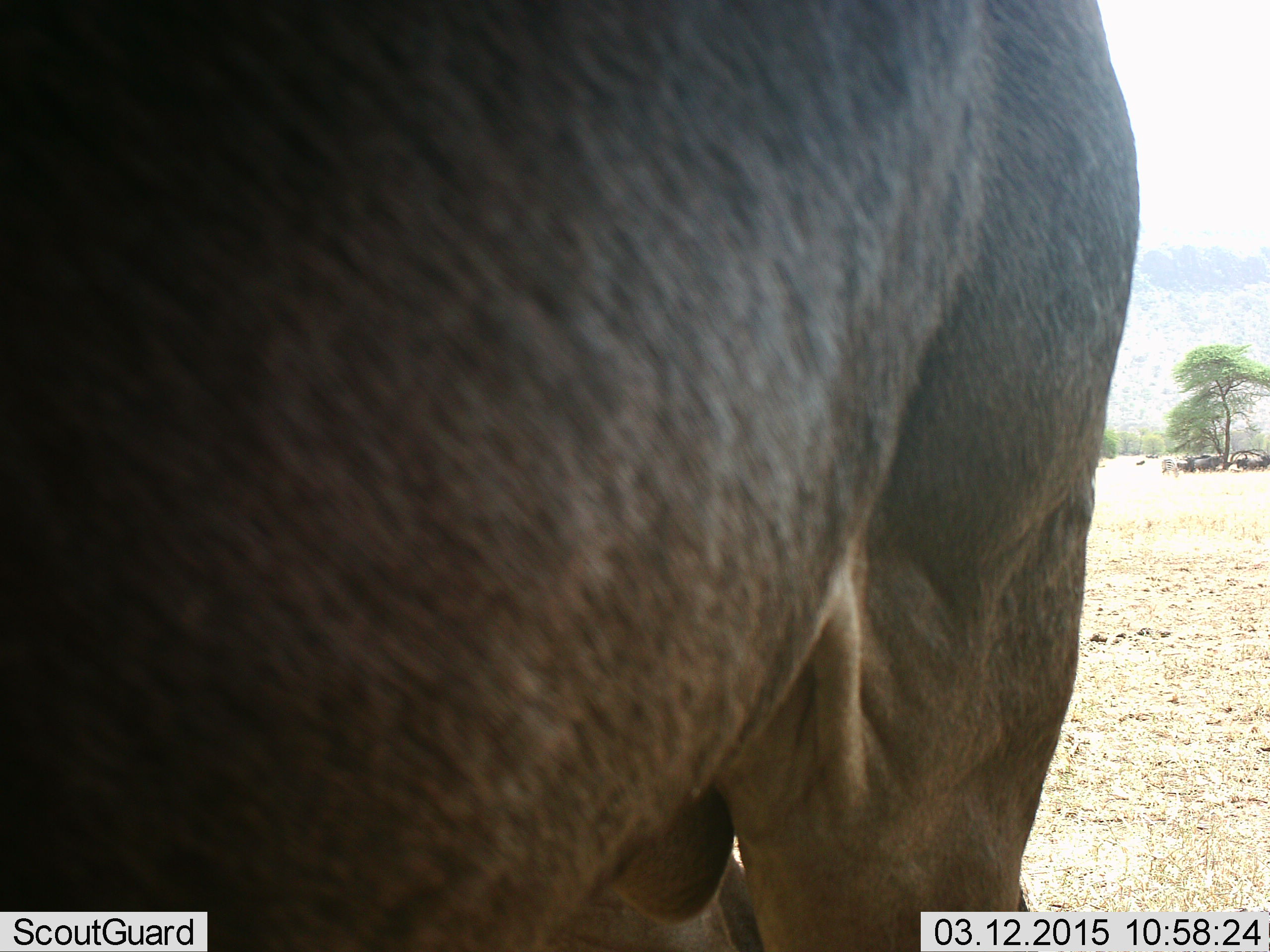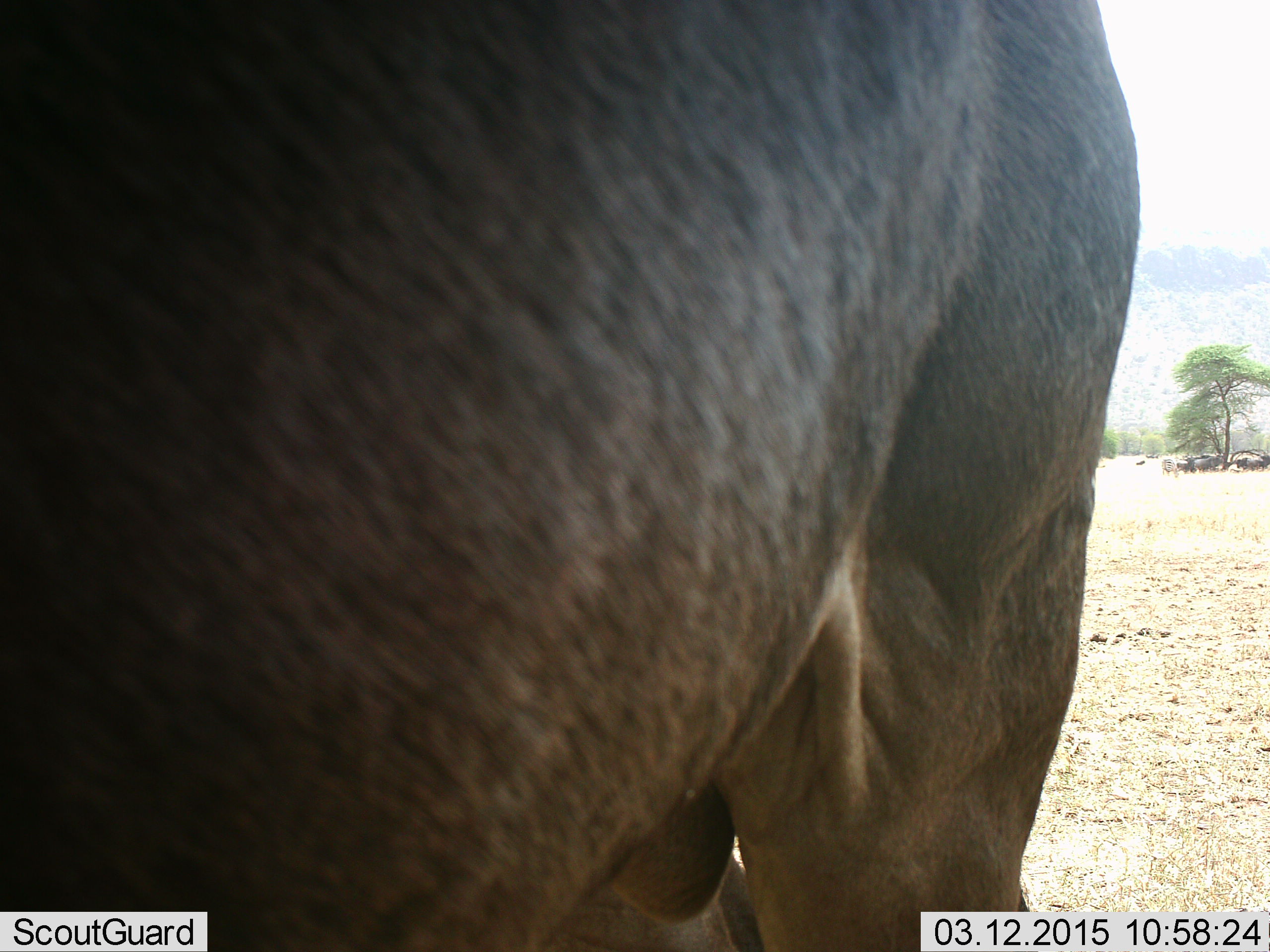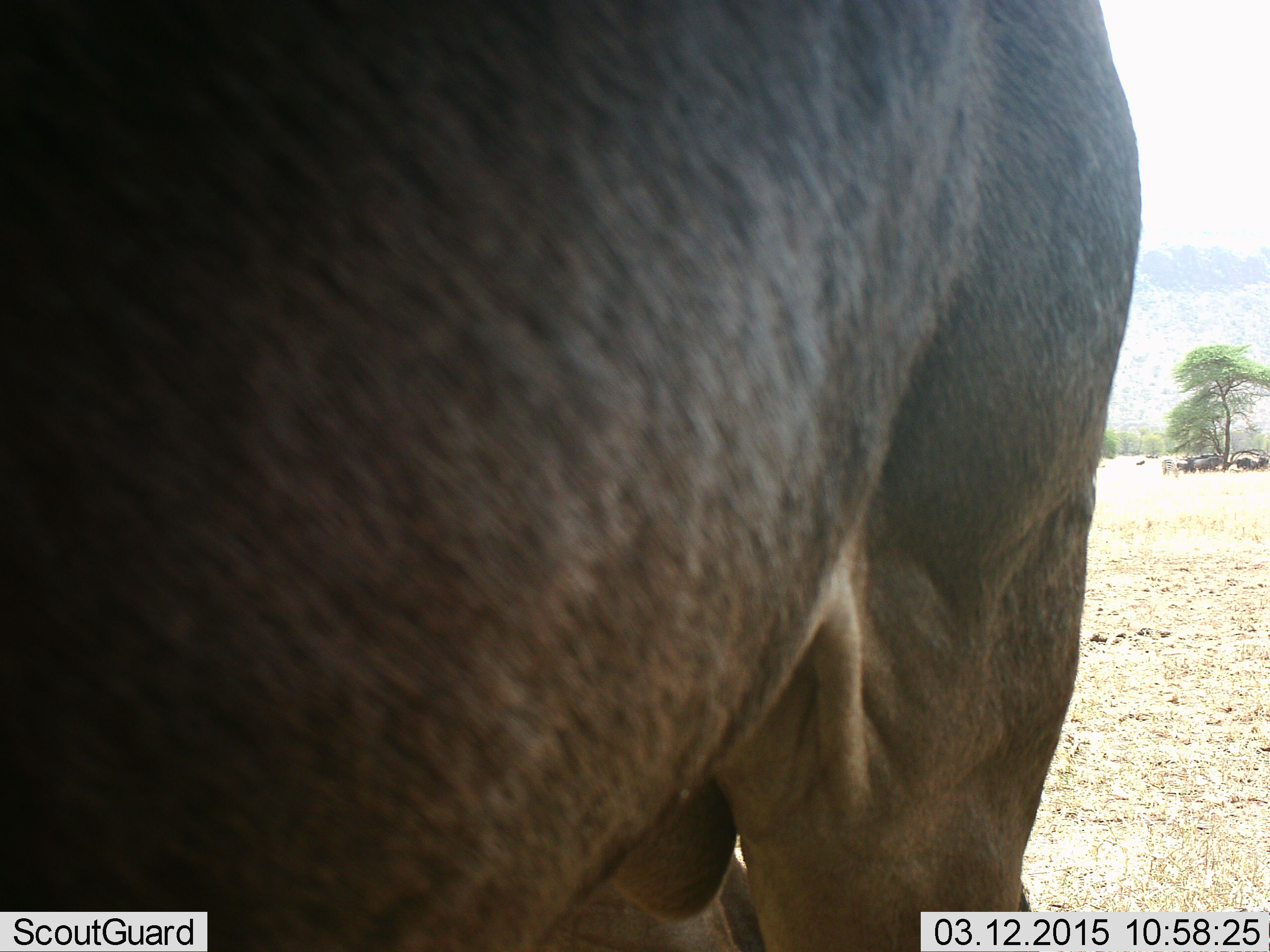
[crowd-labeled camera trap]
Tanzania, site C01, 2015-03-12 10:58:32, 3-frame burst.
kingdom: Animalia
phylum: Chordata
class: Mammalia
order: Artiodactyla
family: Bovidae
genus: Connochaetes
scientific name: Connochaetes taurinus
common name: blue wildebeest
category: wildebeest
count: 5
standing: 91%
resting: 18%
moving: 9%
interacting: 0%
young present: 0%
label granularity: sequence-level